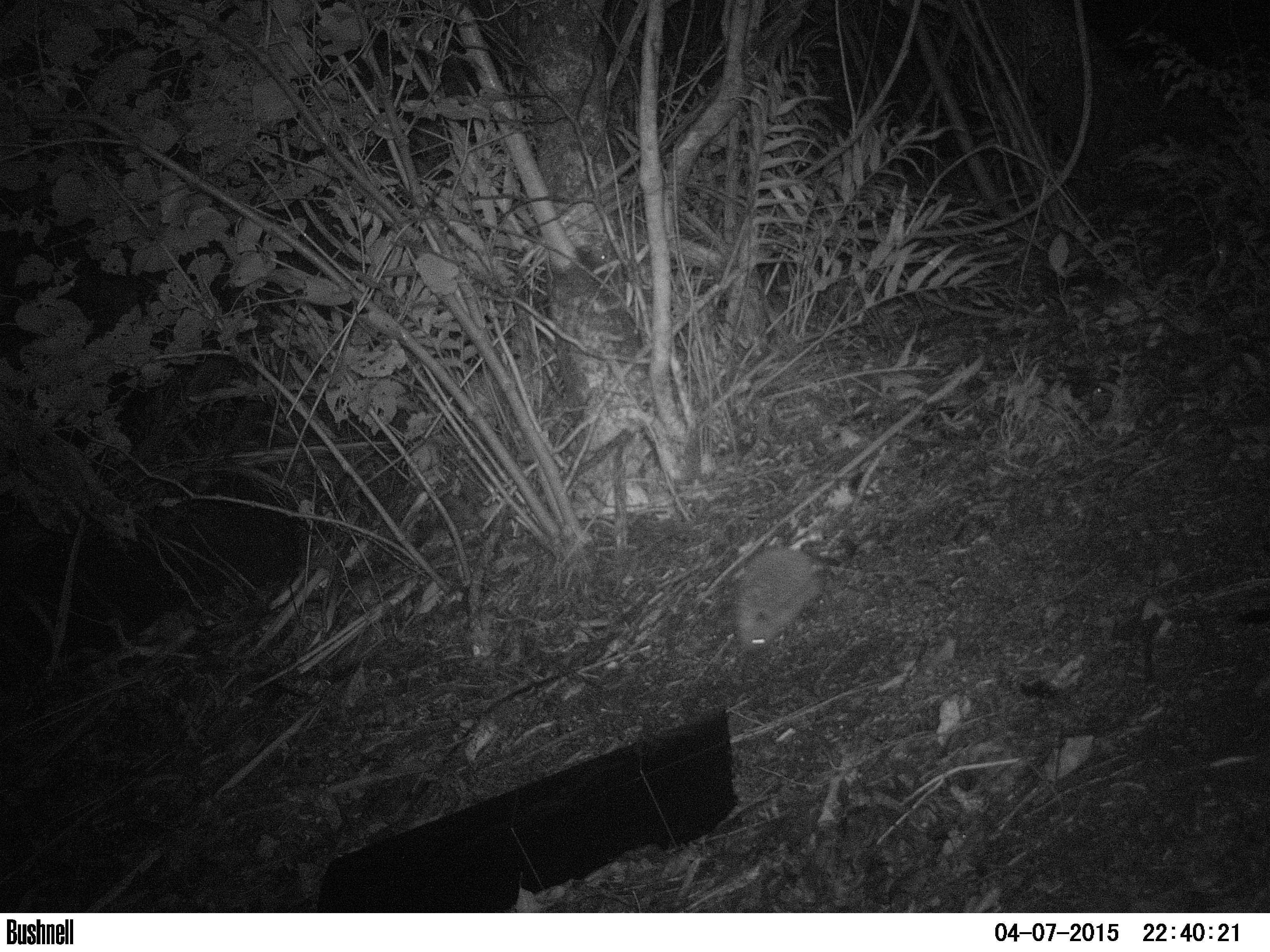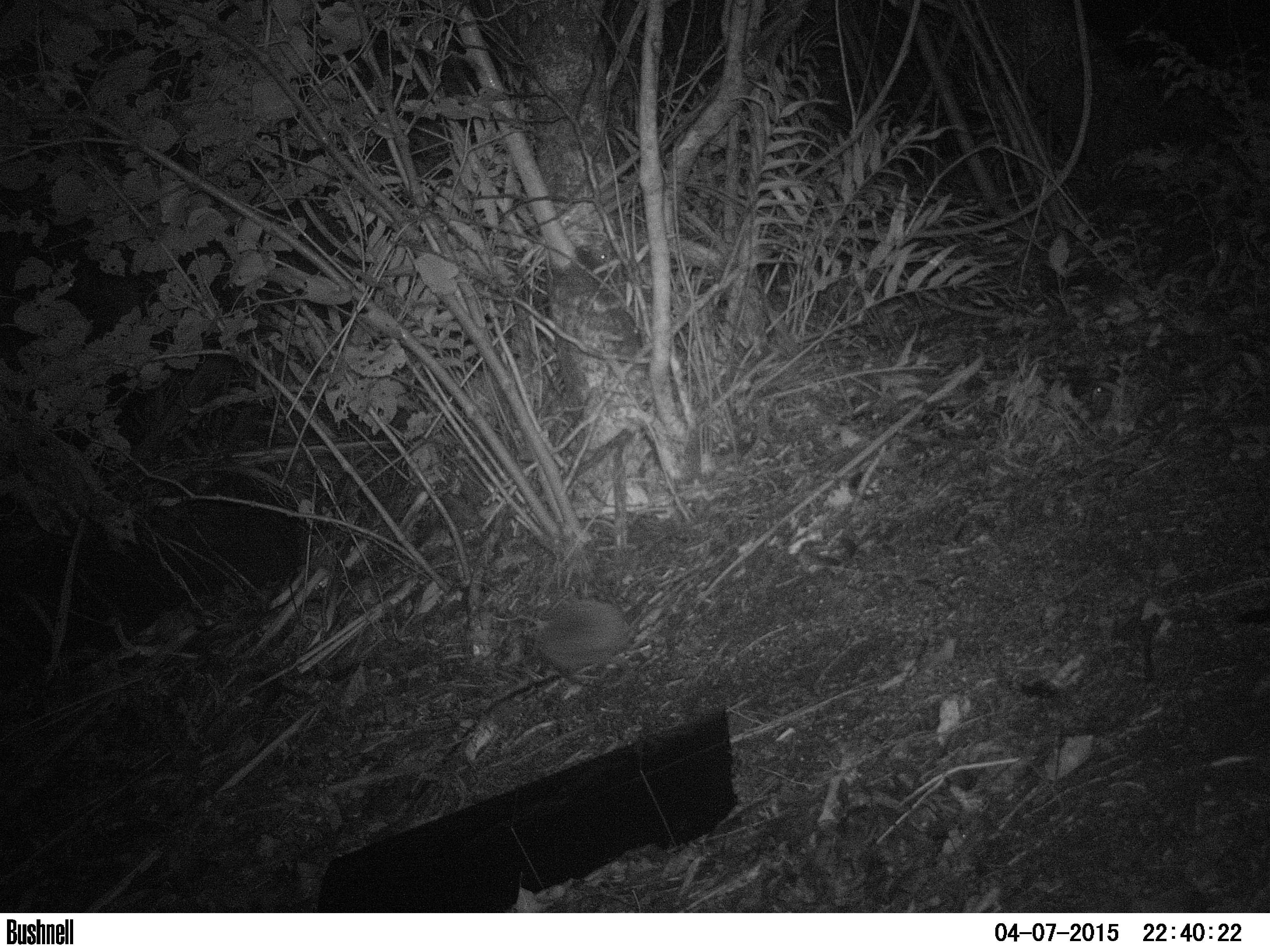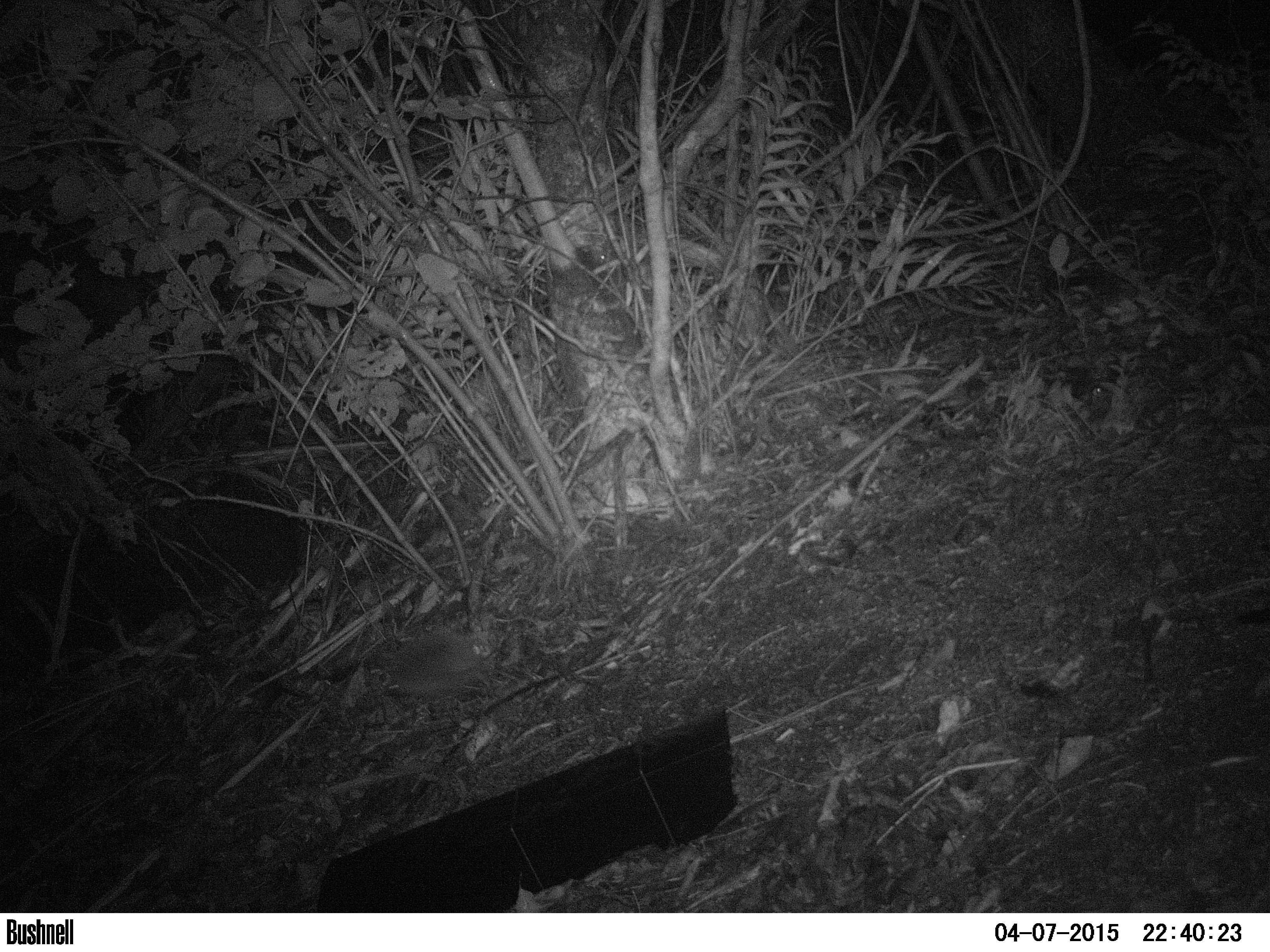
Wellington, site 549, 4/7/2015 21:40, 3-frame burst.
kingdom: Animalia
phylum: Chordata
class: Mammalia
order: Eulipotyphla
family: Erinaceidae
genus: Erinaceus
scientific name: Erinaceus europaeus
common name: hedgehog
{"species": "hedgehog (Erinaceus europaeus)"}